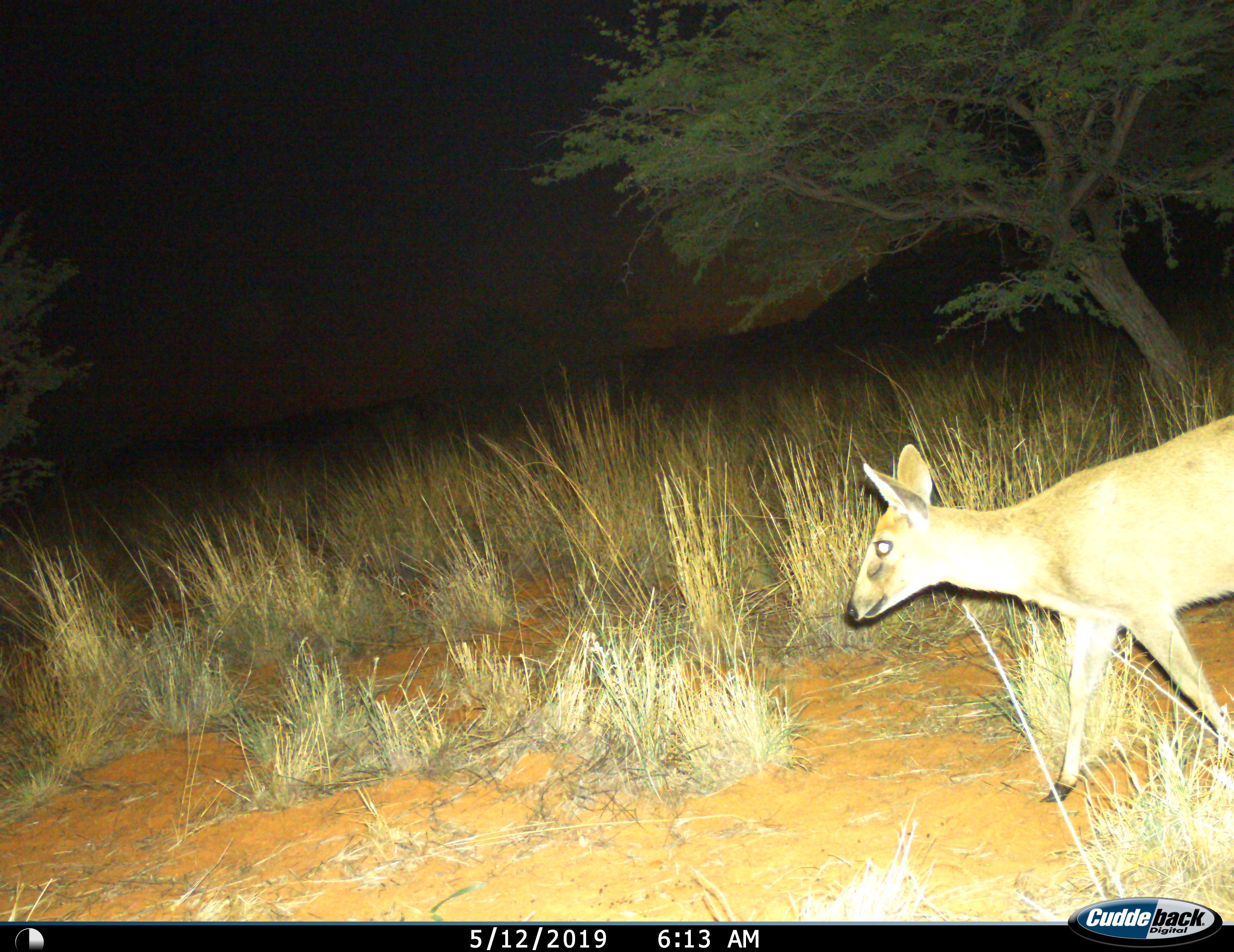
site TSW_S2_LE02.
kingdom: Animalia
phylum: Chordata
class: Mammalia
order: Artiodactyla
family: Bovidae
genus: Sylvicapra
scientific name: Sylvicapra grimmia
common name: common duiker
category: duikercommongrey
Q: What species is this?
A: Duikercommongrey (common duiker) (Sylvicapra grimmia).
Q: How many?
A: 1.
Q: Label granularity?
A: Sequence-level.